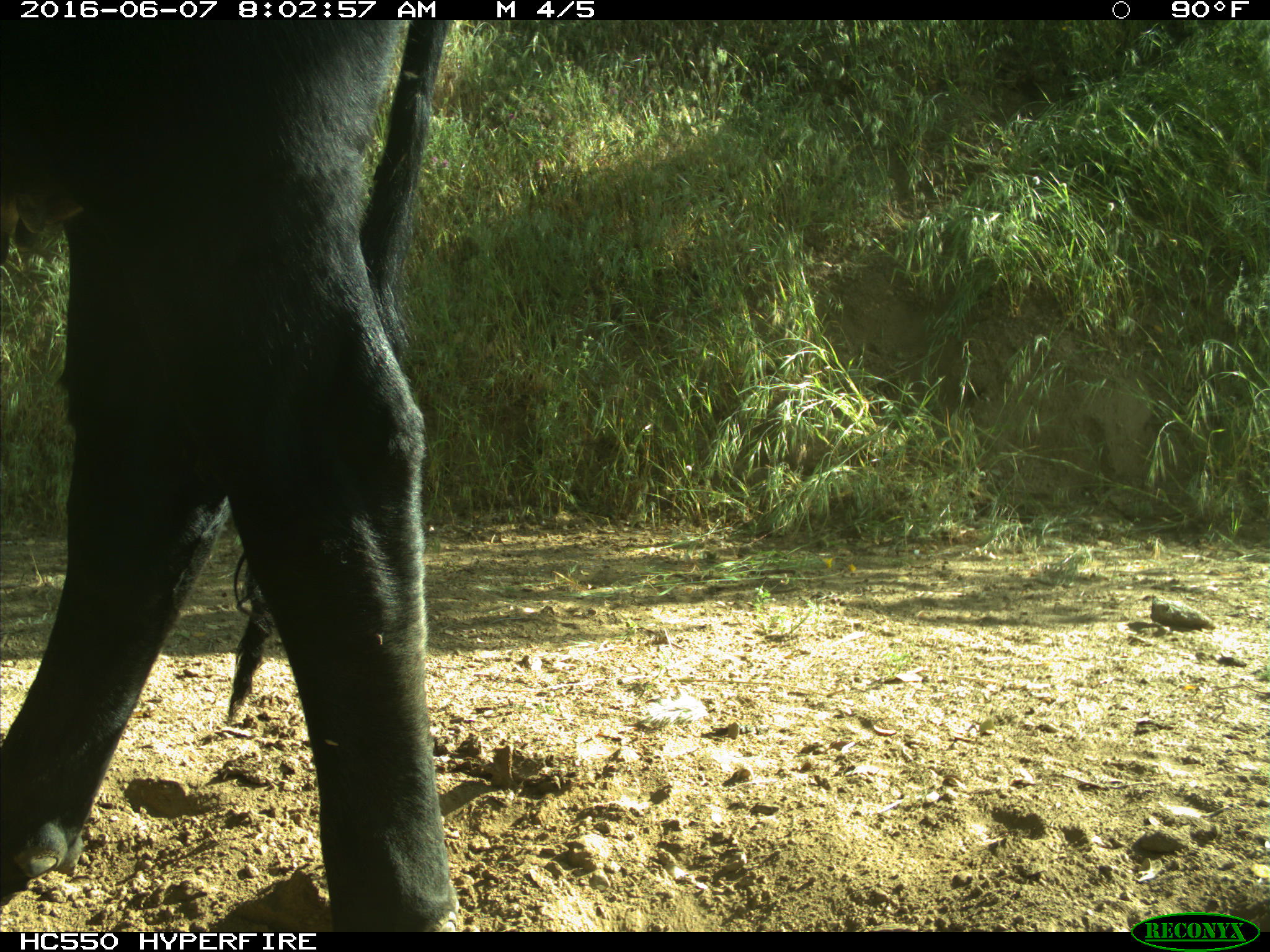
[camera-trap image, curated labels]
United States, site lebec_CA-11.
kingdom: Animalia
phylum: Chordata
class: Mammalia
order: Artiodactyla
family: Bovidae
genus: Bos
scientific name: Bos taurus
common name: domestic cow